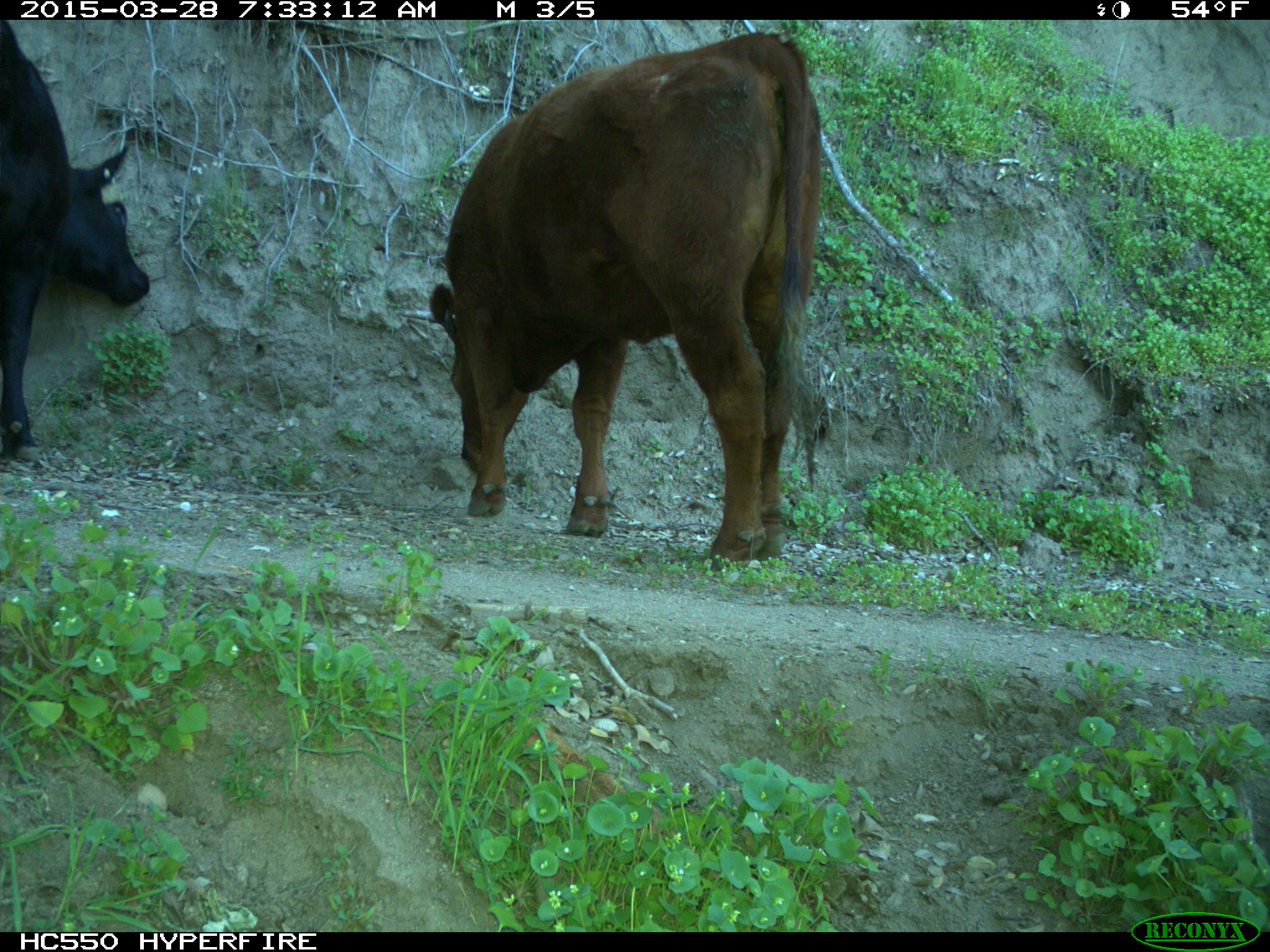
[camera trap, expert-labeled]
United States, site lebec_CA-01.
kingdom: Animalia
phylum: Chordata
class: Mammalia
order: Artiodactyla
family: Bovidae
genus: Bos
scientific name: Bos taurus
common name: domestic cow